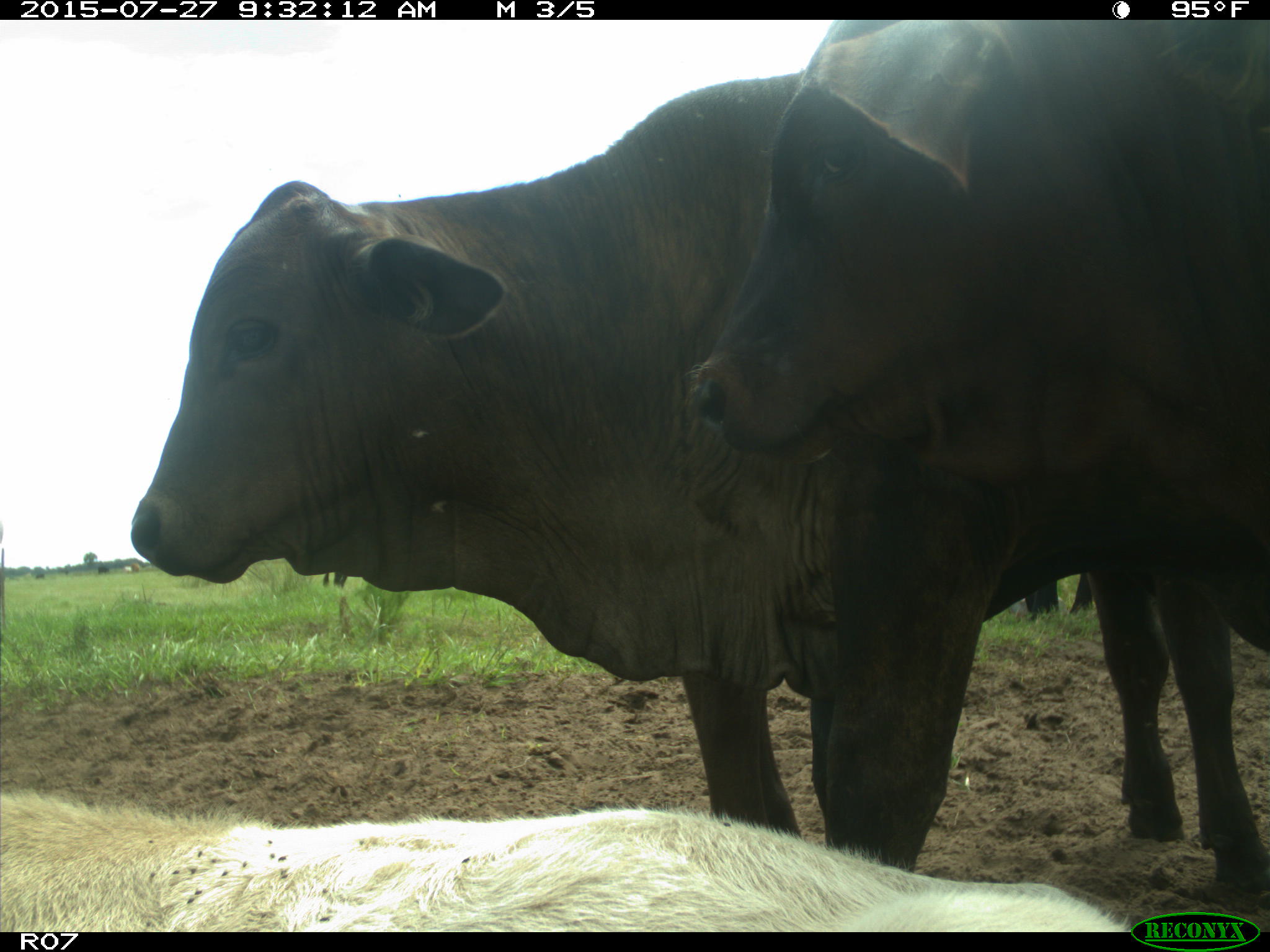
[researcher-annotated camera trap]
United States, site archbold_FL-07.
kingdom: Animalia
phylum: Chordata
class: Mammalia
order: Artiodactyla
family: Bovidae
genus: Bos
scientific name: Bos taurus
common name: domestic cow